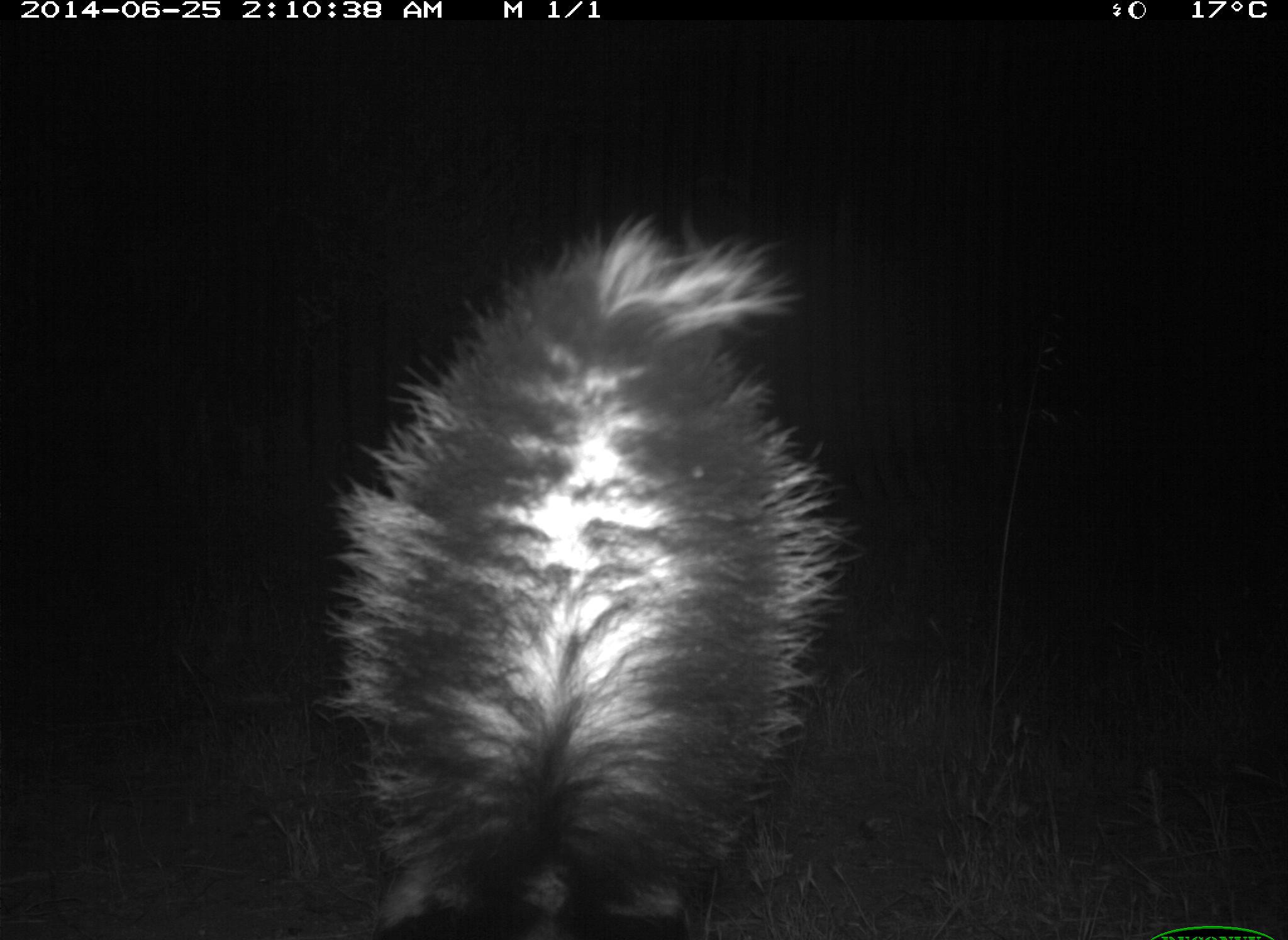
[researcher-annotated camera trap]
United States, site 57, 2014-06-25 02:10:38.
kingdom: Animalia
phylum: Chordata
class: Mammalia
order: Carnivora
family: Mephitidae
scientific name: Mephitidae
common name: skunk